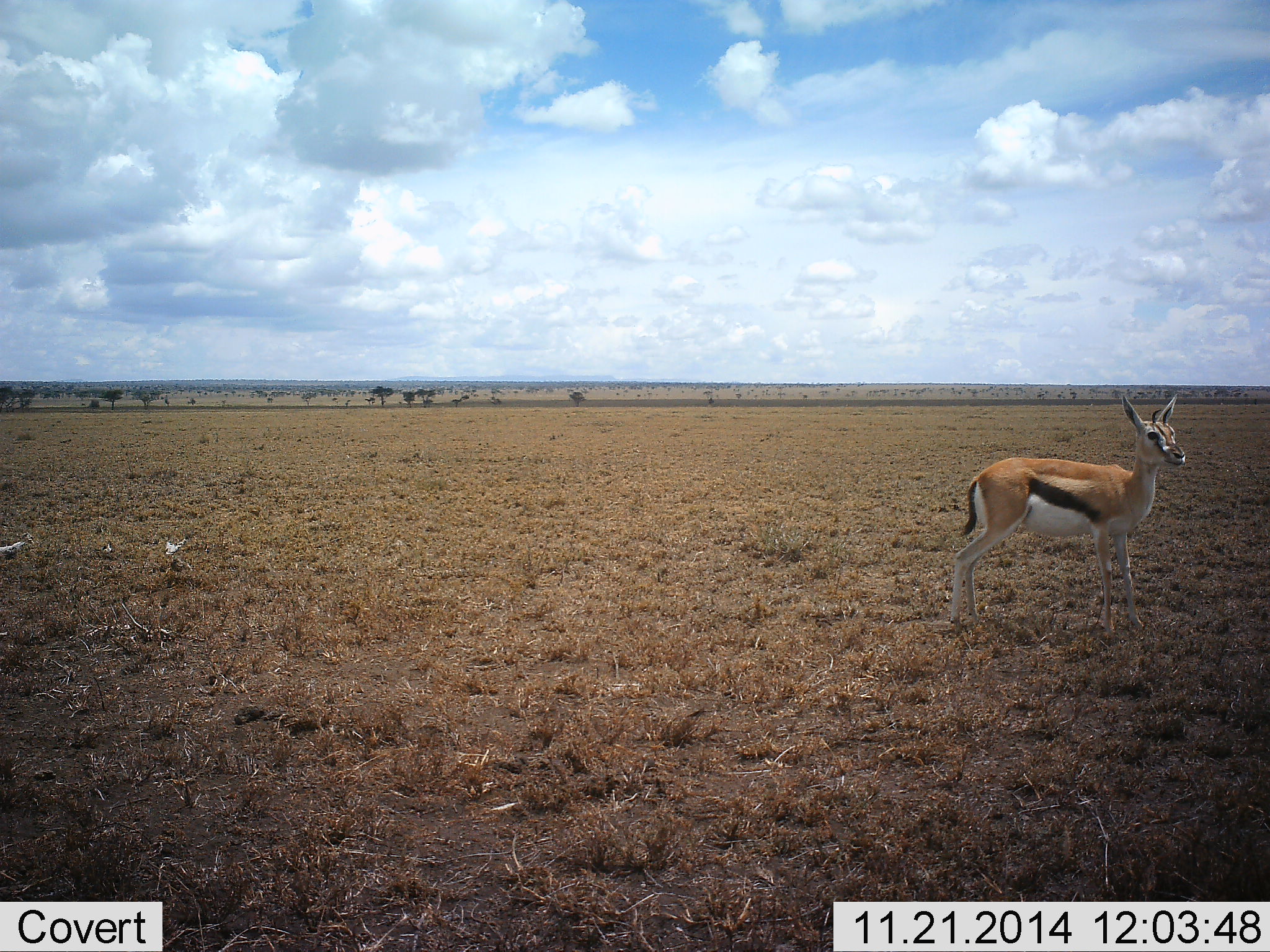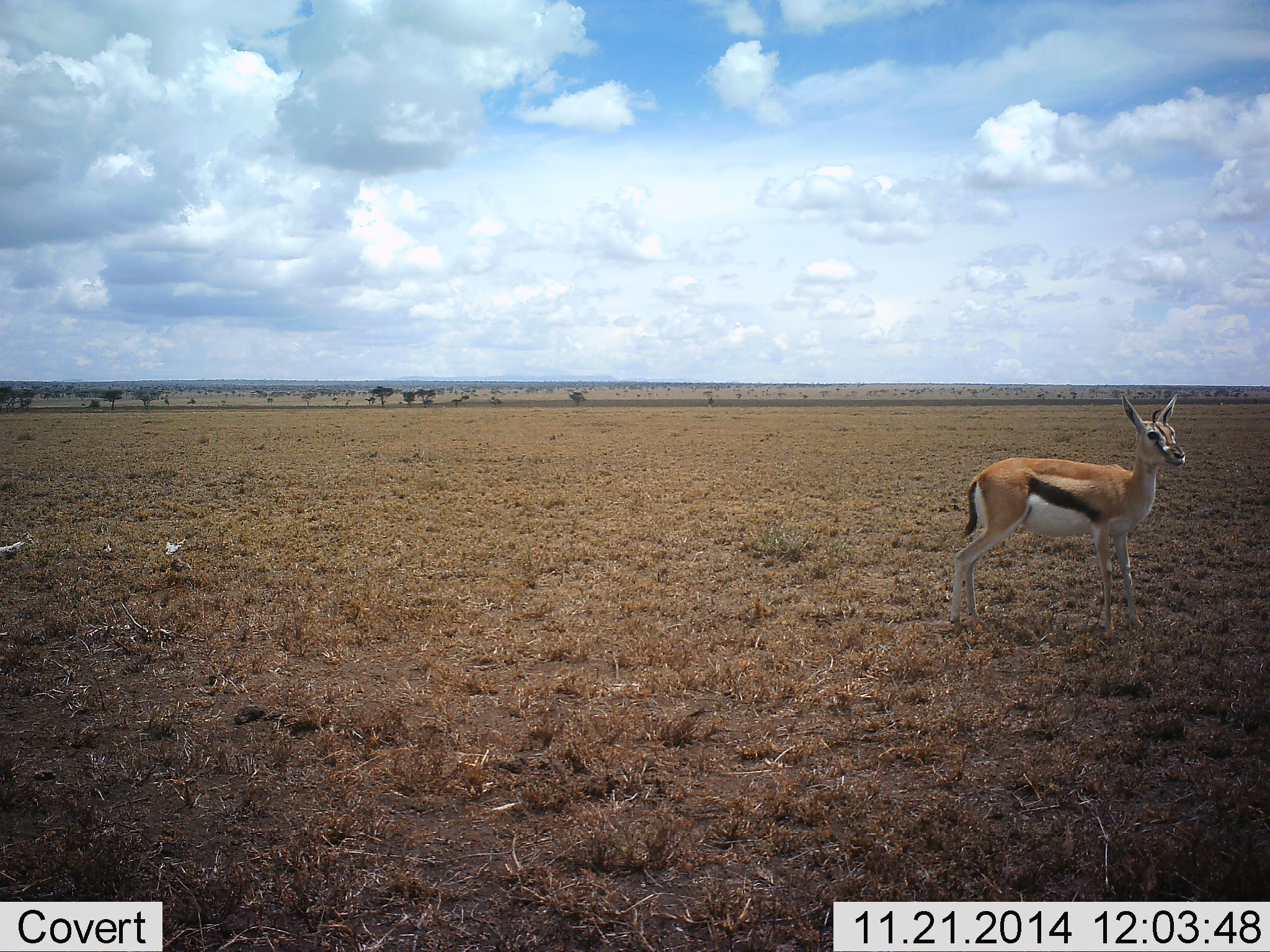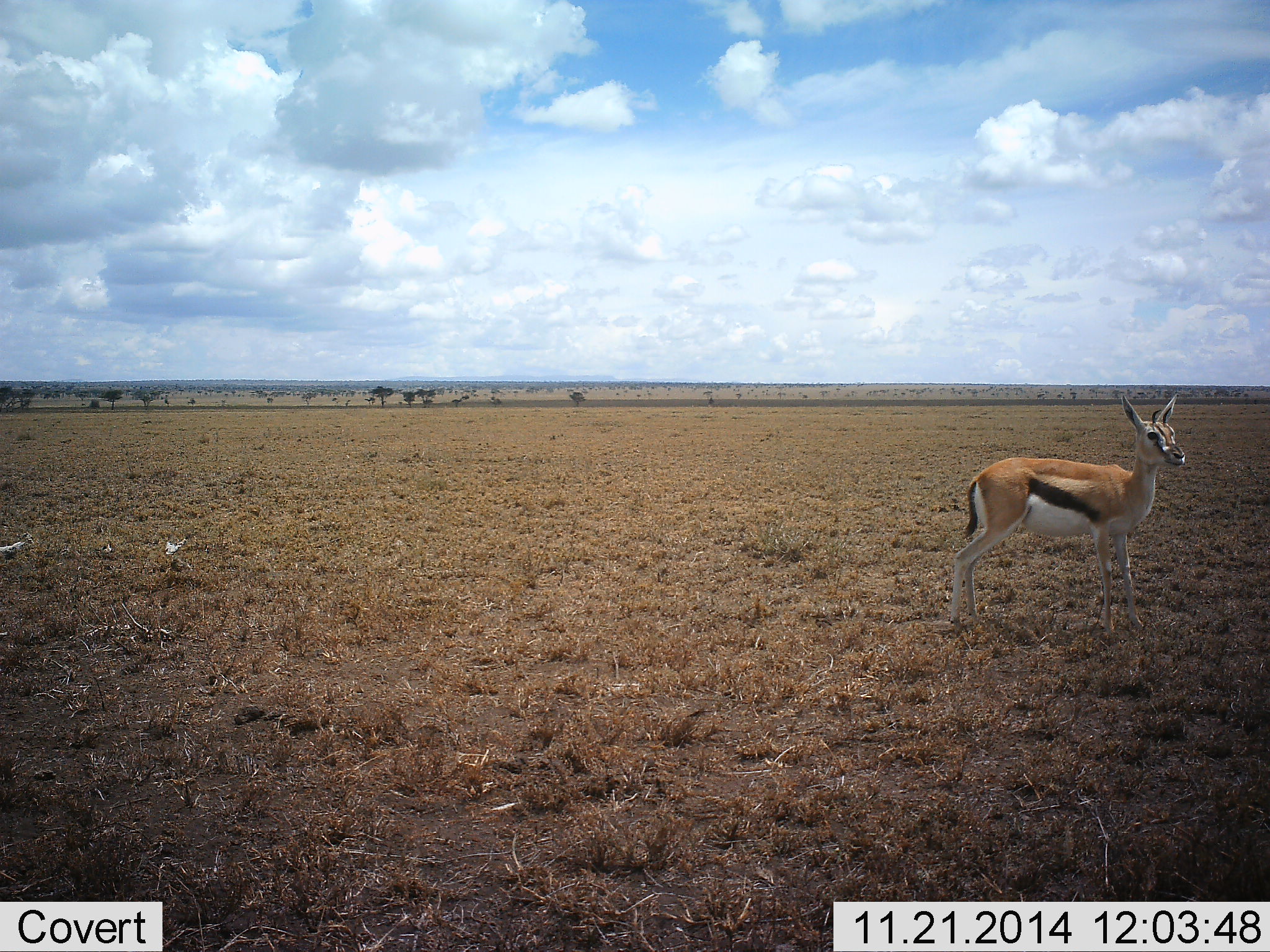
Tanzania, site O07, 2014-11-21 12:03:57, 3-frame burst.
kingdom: Animalia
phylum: Chordata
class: Mammalia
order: Artiodactyla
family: Bovidae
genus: Eudorcas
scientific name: Eudorcas thomsonii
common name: thomson's gazelle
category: gazellethomsons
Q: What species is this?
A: Gazellethomsons (thomson's gazelle) (Eudorcas thomsonii).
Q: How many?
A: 1.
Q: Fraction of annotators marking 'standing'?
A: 100%.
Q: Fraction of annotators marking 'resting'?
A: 0%.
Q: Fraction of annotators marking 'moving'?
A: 0%.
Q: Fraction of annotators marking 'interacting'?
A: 0%.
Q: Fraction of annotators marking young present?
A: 0%.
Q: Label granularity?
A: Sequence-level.